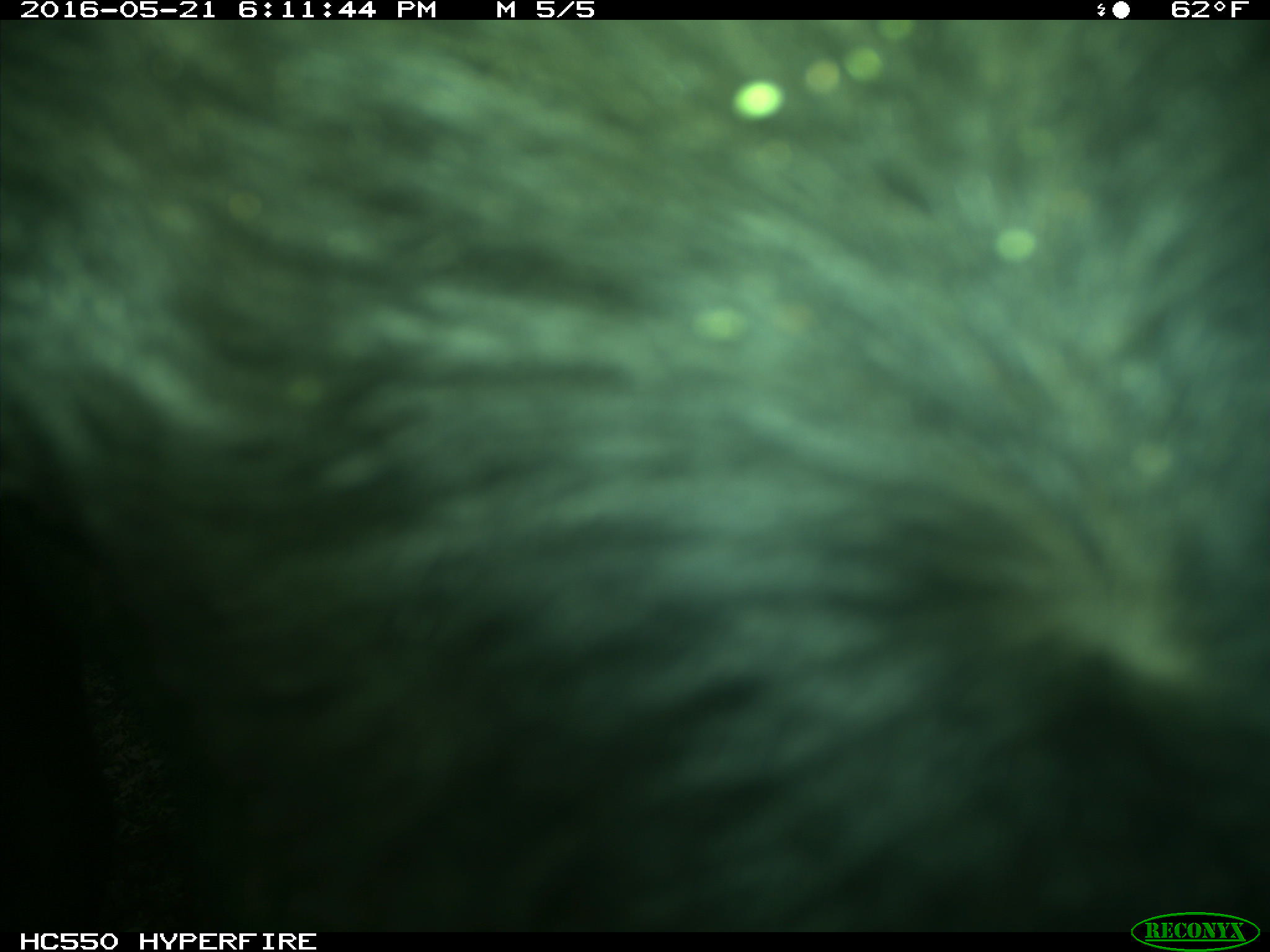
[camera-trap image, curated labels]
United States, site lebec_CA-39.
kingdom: Animalia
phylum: Chordata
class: Mammalia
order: Artiodactyla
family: Bovidae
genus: Bos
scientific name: Bos taurus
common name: domestic cow